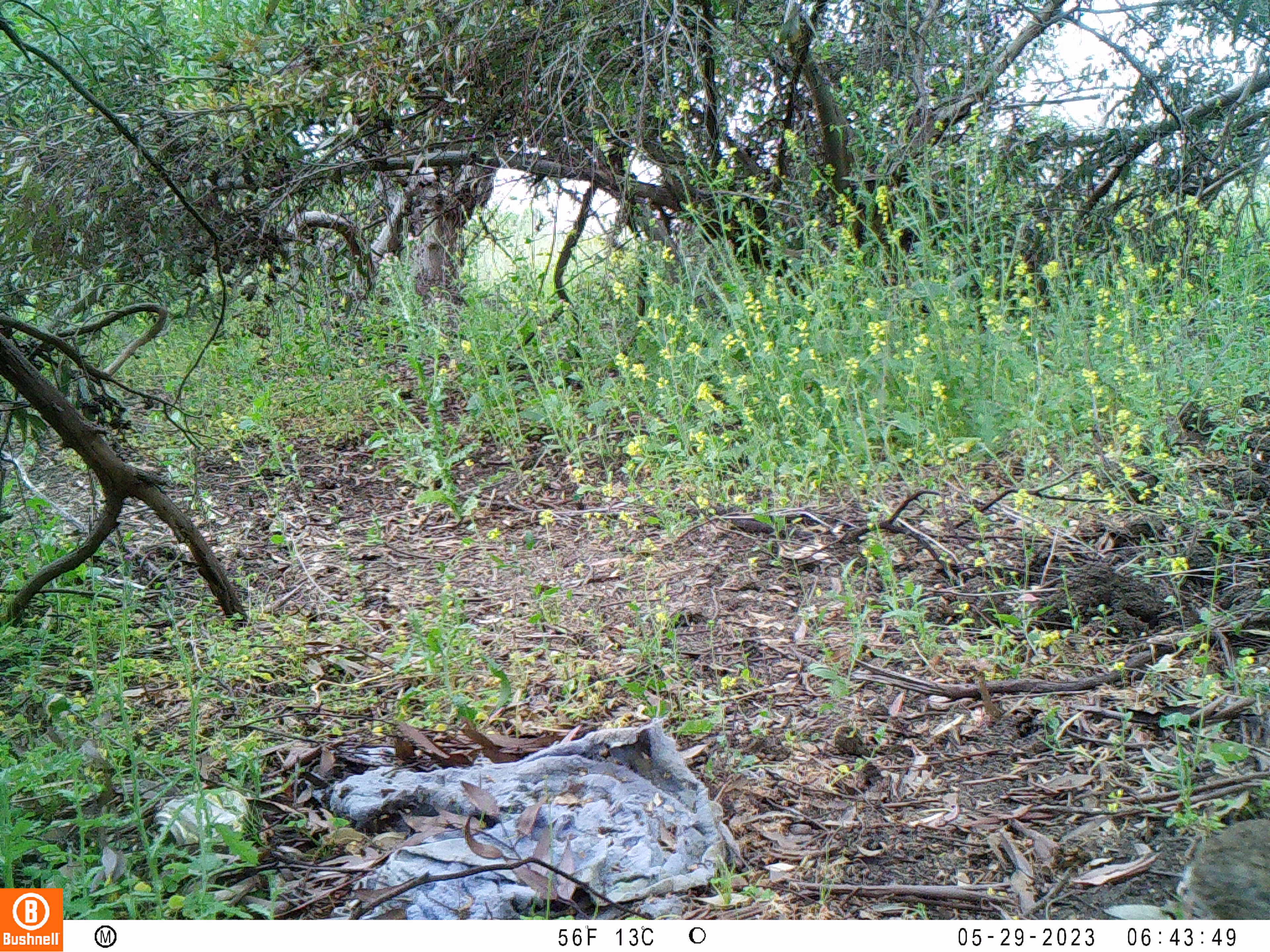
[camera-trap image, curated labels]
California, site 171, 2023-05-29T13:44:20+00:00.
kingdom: Animalia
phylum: Chordata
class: Mammalia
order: Lagomorpha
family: Leporidae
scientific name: Leporidae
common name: rabbit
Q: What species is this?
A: Rabbit (Leporidae).